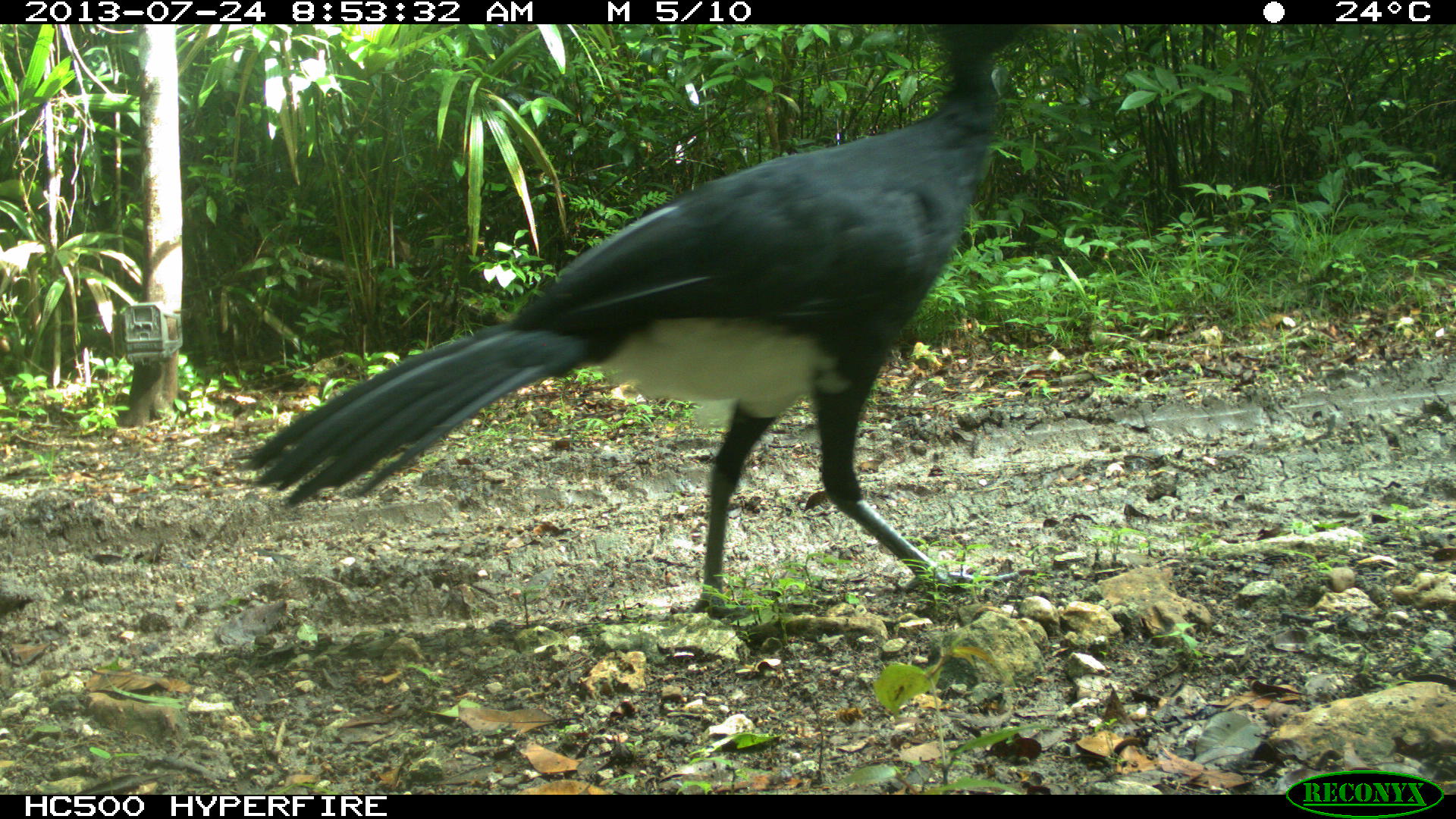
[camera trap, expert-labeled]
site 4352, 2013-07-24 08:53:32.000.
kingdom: Animalia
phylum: Chordata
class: Aves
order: Galliformes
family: Cracidae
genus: Crax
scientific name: Crax rubra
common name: great curassow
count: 1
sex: male